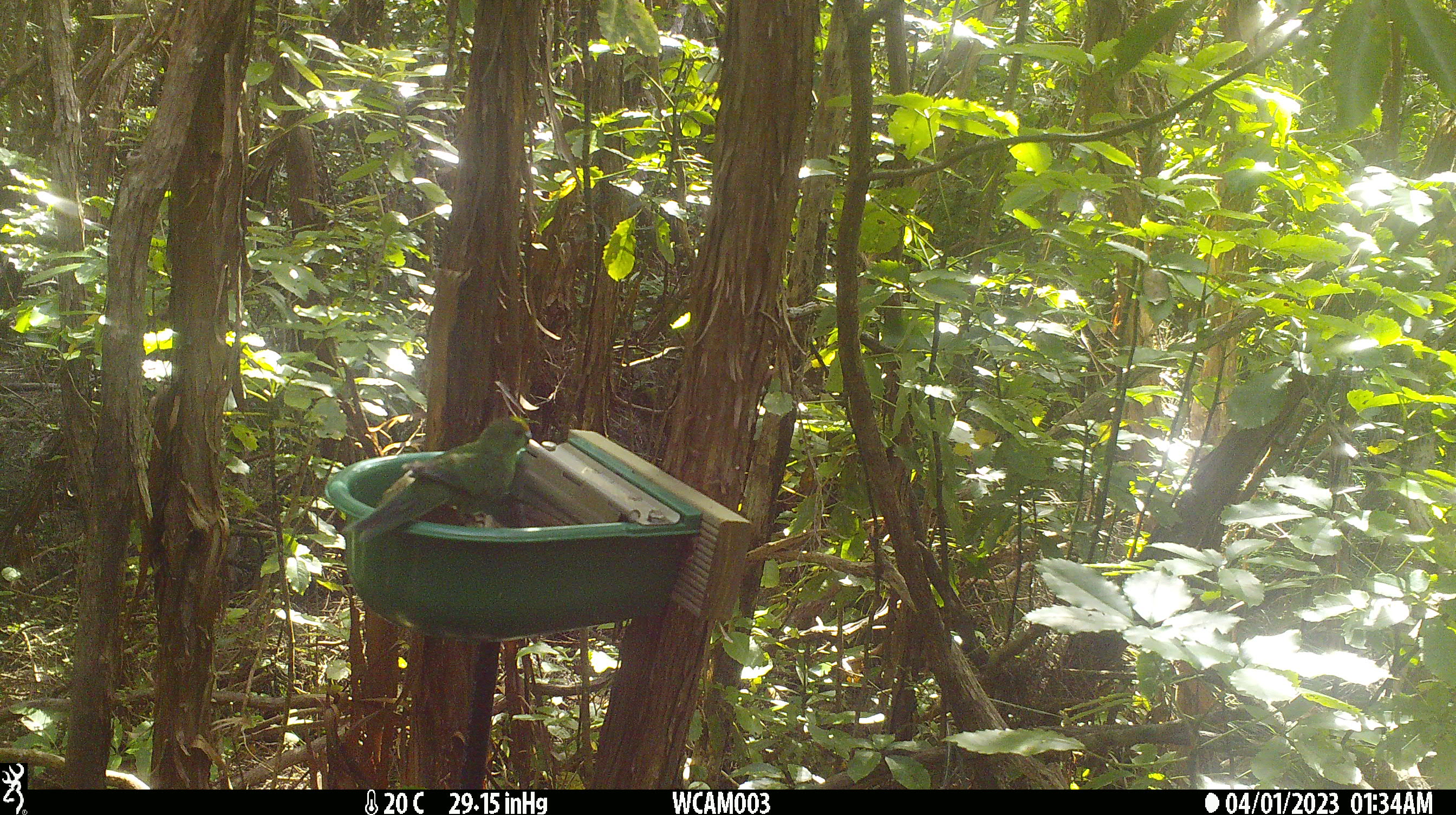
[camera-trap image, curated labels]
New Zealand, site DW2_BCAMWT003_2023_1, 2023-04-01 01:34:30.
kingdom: Animalia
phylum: Chordata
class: Aves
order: Psittaciformes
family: Psittaculidae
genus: Cyanoramphus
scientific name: Cyanoramphus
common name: parakeet